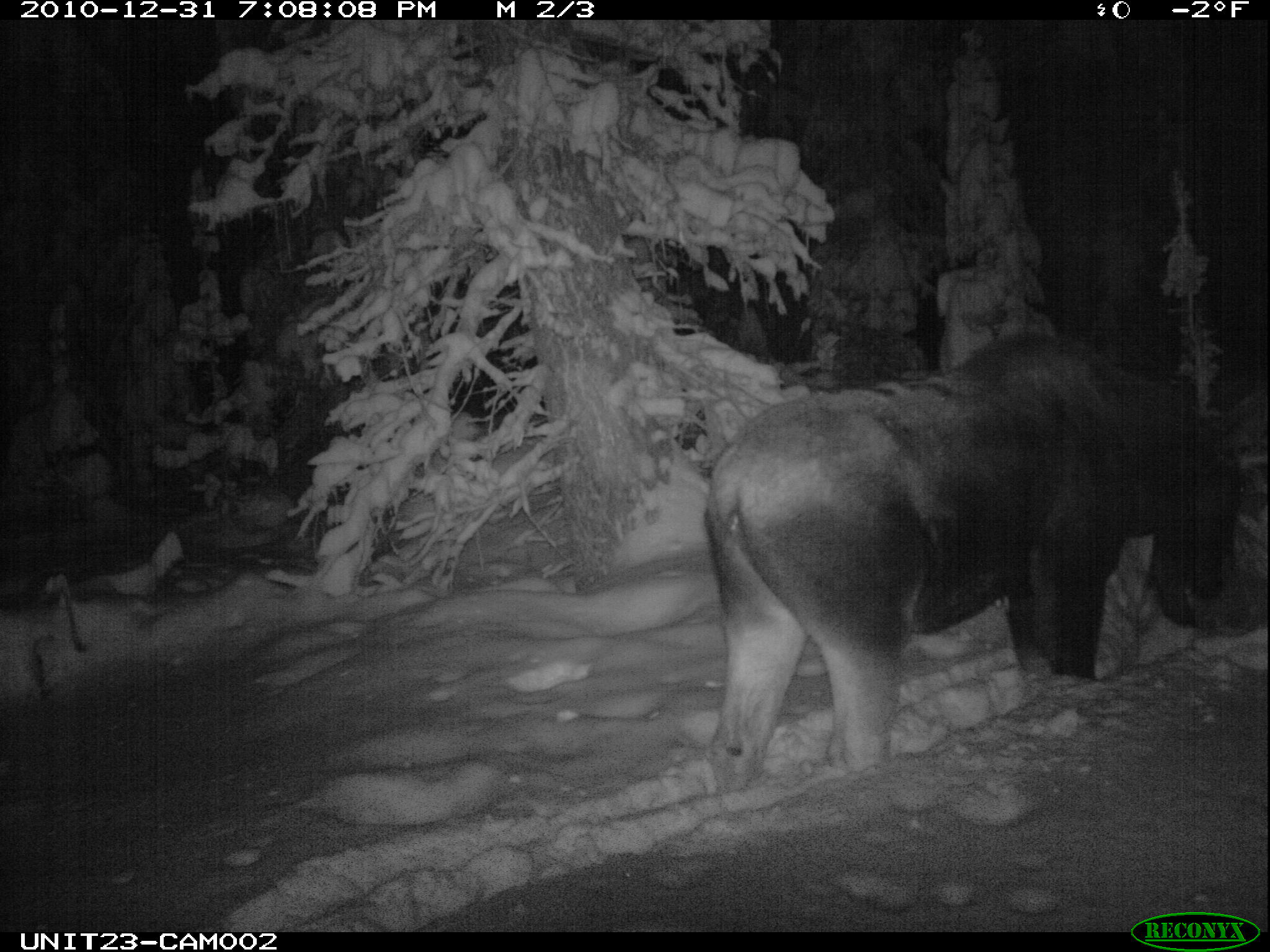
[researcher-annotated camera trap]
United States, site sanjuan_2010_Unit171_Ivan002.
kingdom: Animalia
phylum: Chordata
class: Mammalia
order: Artiodactyla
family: Cervidae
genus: Alces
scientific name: Alces alces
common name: moose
Alces alces (moose).